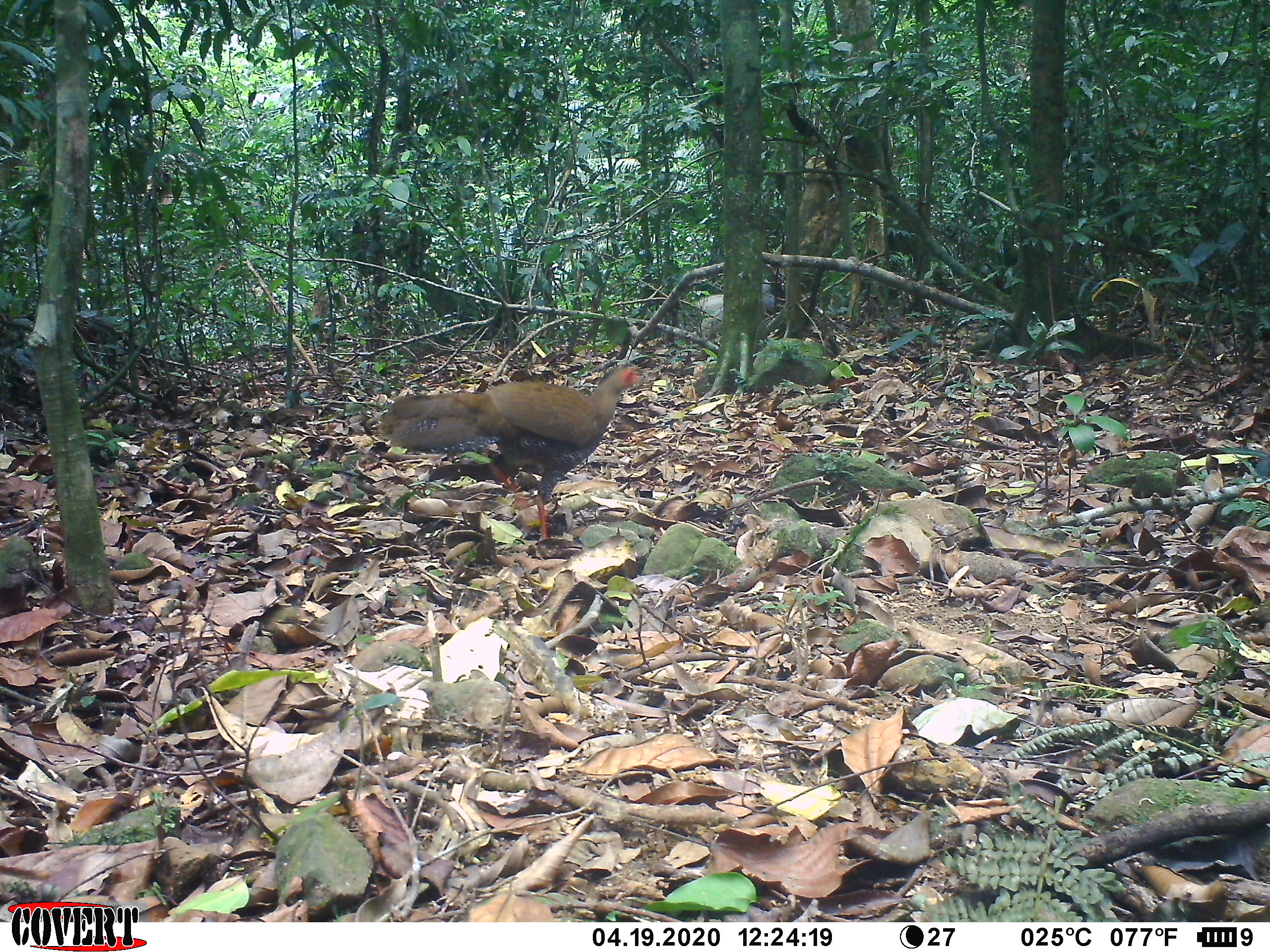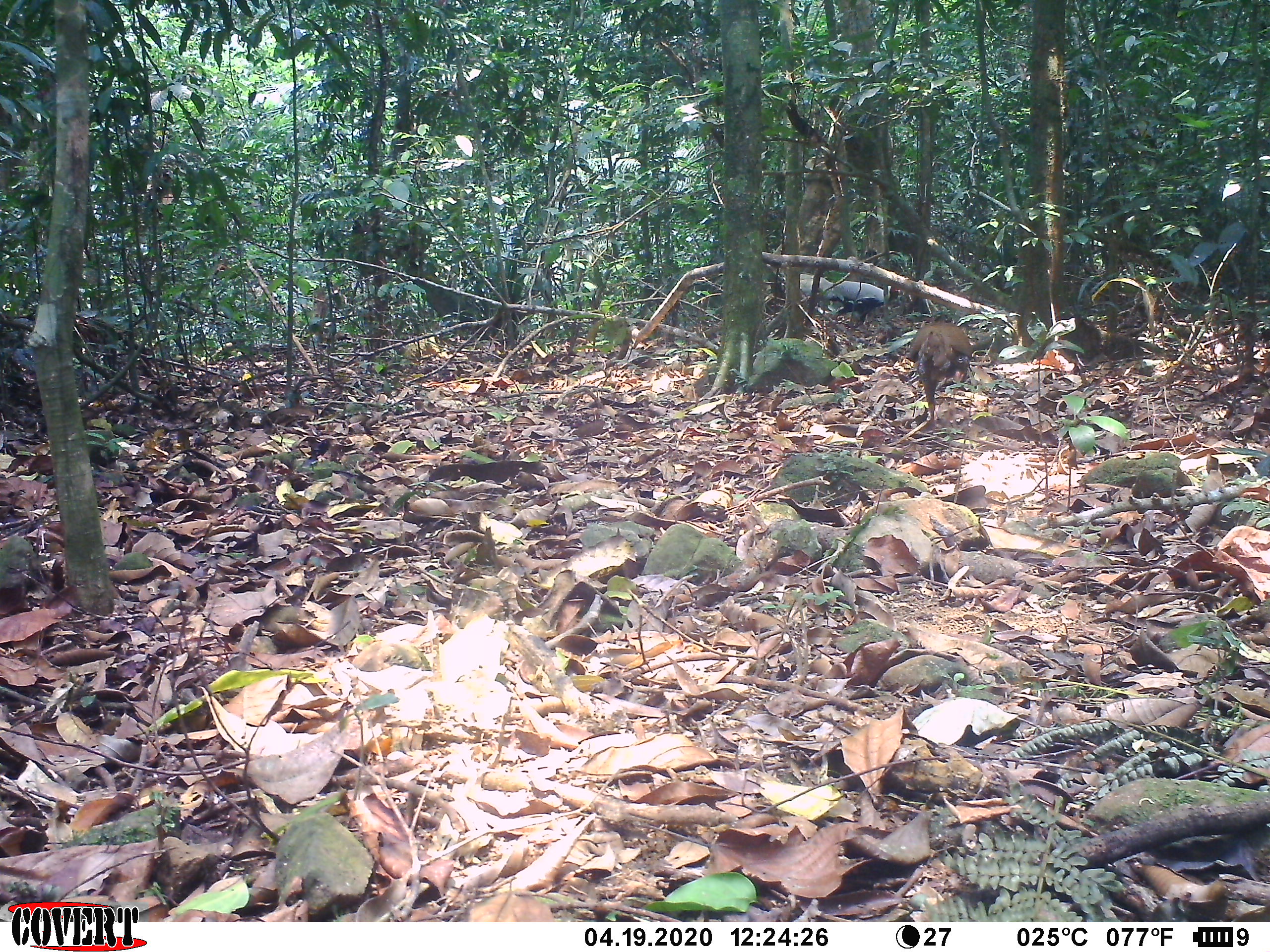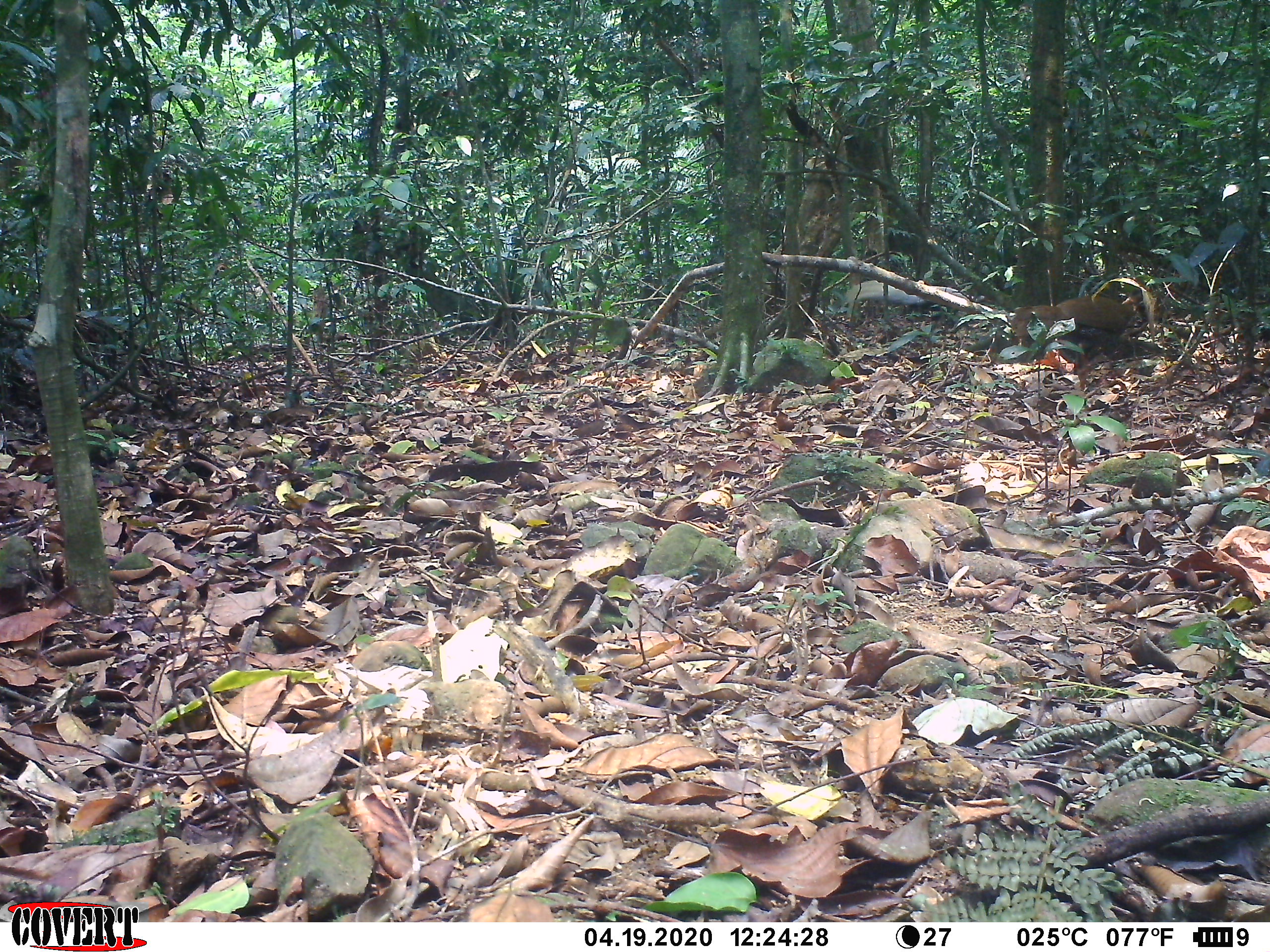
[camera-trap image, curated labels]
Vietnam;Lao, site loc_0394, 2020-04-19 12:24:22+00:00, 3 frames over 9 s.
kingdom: Animalia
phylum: Chordata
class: Aves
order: Galliformes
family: Phasianidae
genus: Gallus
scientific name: Gallus gallus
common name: red junglefowl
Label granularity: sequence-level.